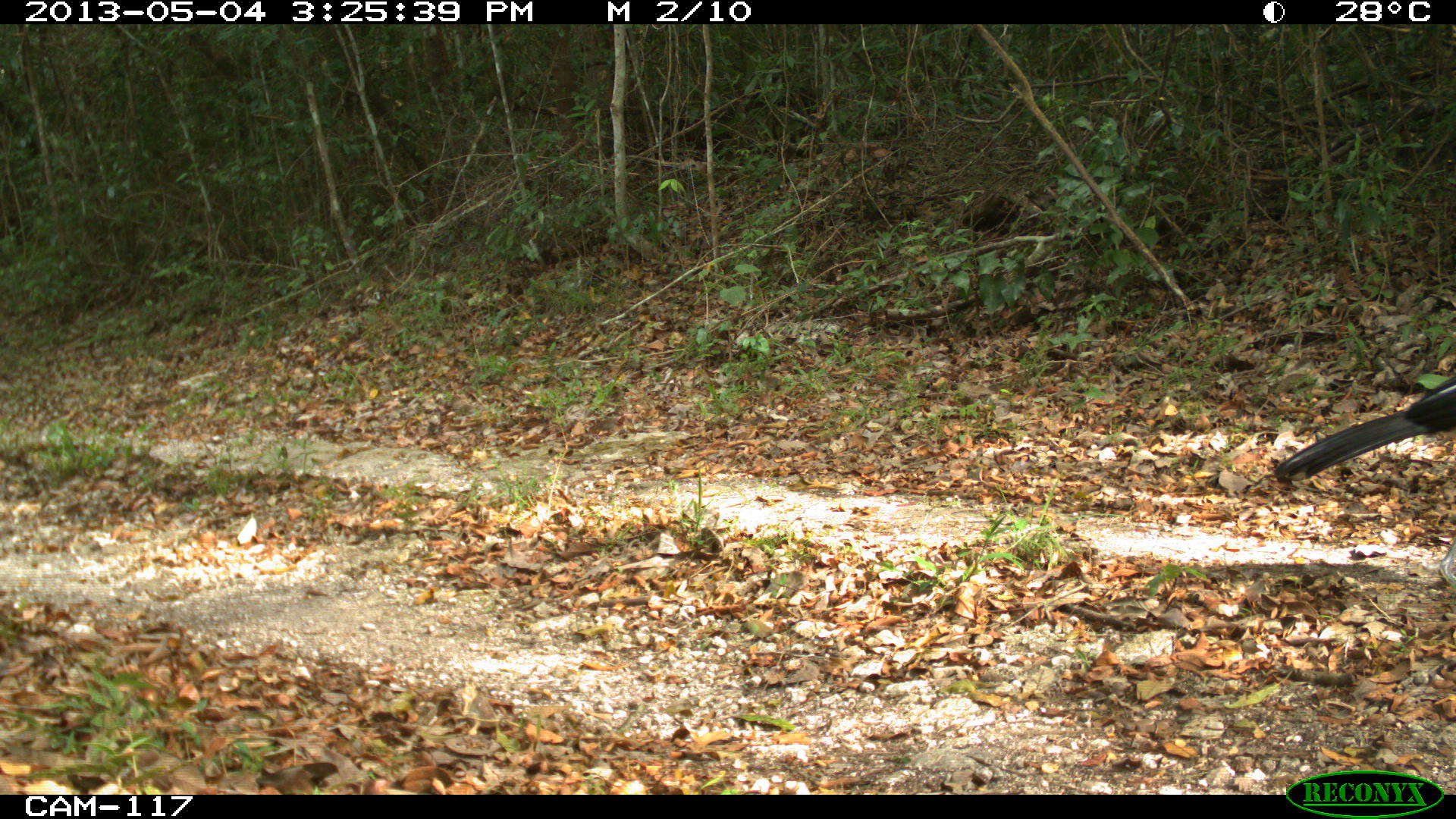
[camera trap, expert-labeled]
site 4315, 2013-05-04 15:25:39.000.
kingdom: Animalia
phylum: Chordata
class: Aves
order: Galliformes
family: Cracidae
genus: Crax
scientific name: Crax rubra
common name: great curassow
Crax rubra (great curassow), count 1, sex male.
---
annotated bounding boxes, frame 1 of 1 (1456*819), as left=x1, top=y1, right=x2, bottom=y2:
crax rubra: left=1269, top=374, right=1456, bottom=585